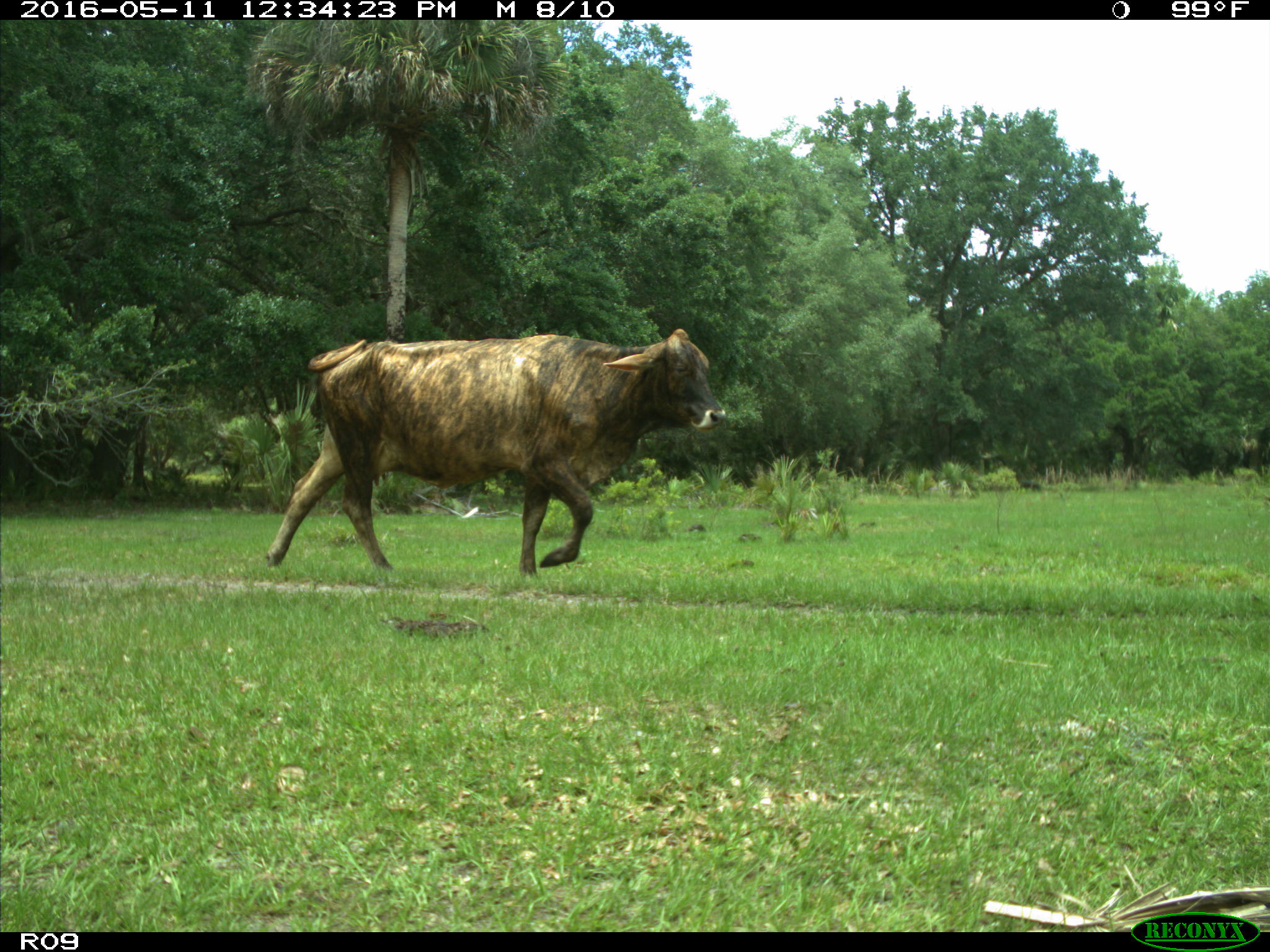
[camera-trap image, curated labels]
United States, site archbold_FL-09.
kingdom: Animalia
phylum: Chordata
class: Mammalia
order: Artiodactyla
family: Bovidae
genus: Bos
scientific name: Bos taurus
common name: domestic cow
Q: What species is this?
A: Bos taurus (domestic cow).